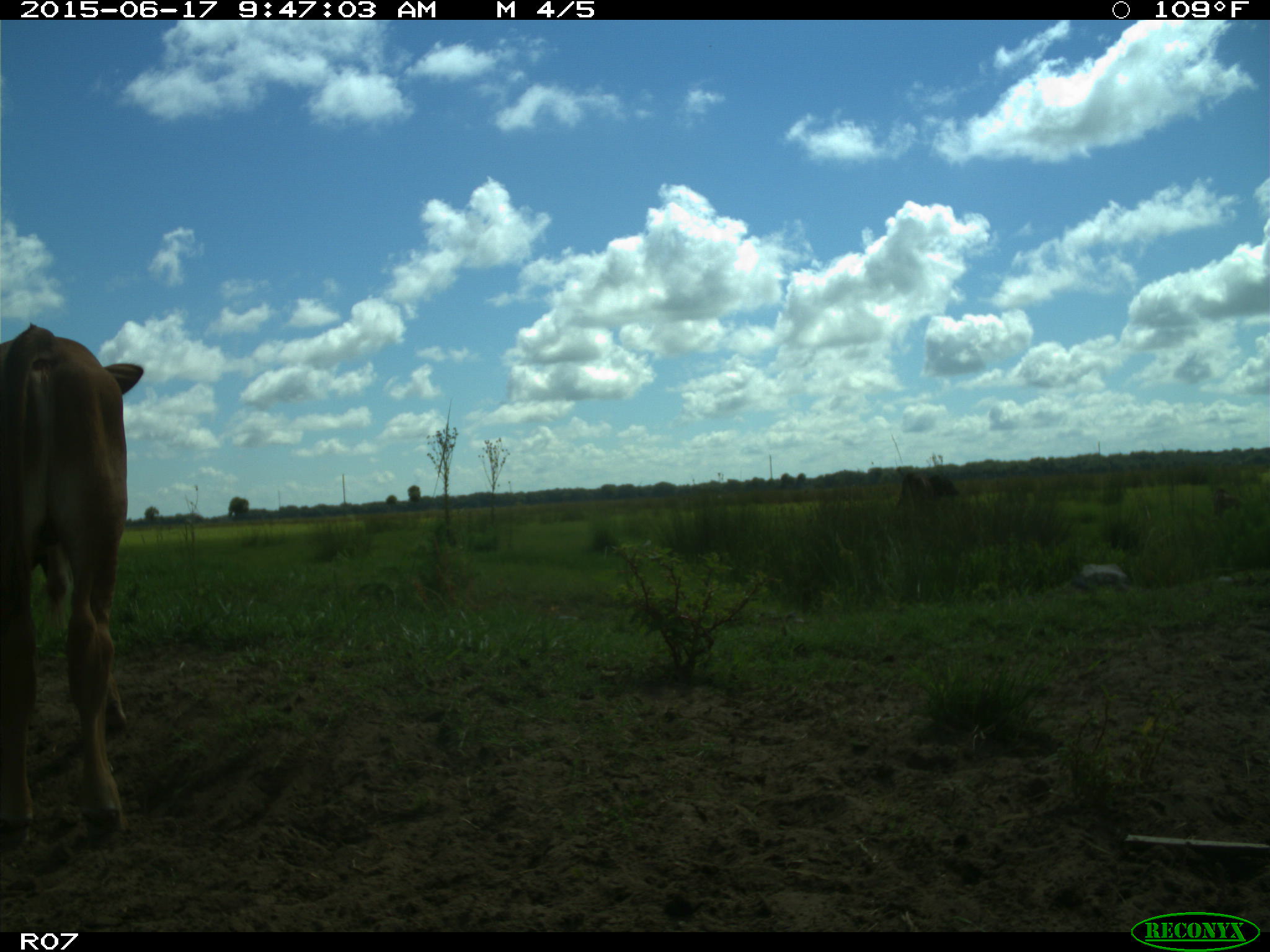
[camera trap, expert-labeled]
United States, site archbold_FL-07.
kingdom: Animalia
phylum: Chordata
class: Mammalia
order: Artiodactyla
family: Bovidae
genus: Bos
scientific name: Bos taurus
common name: domestic cow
Bos taurus (domestic cow).